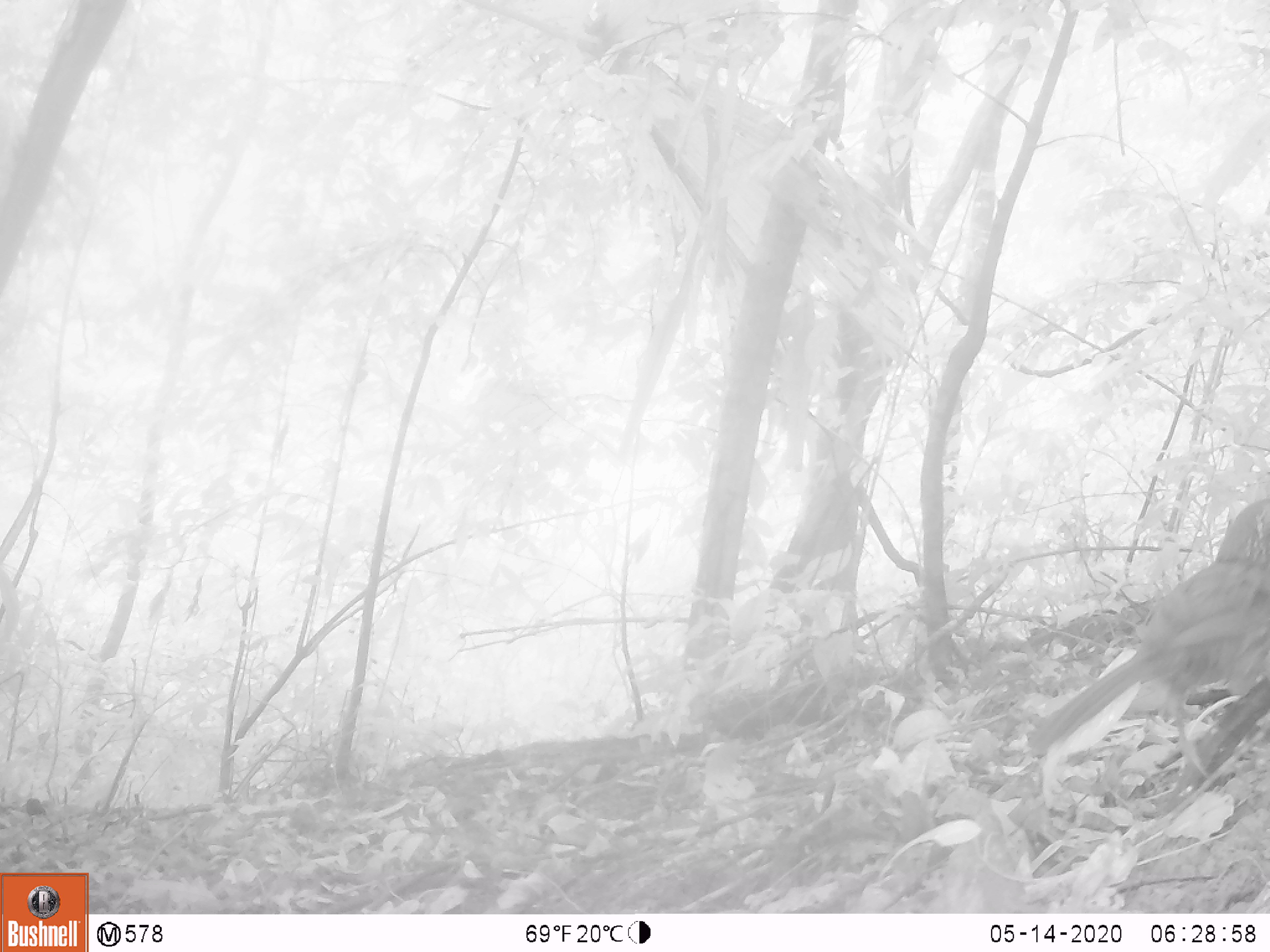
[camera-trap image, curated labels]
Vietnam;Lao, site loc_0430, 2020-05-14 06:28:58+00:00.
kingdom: Animalia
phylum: Chordata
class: Aves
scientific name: Aves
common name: bird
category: unidentified bird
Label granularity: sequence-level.